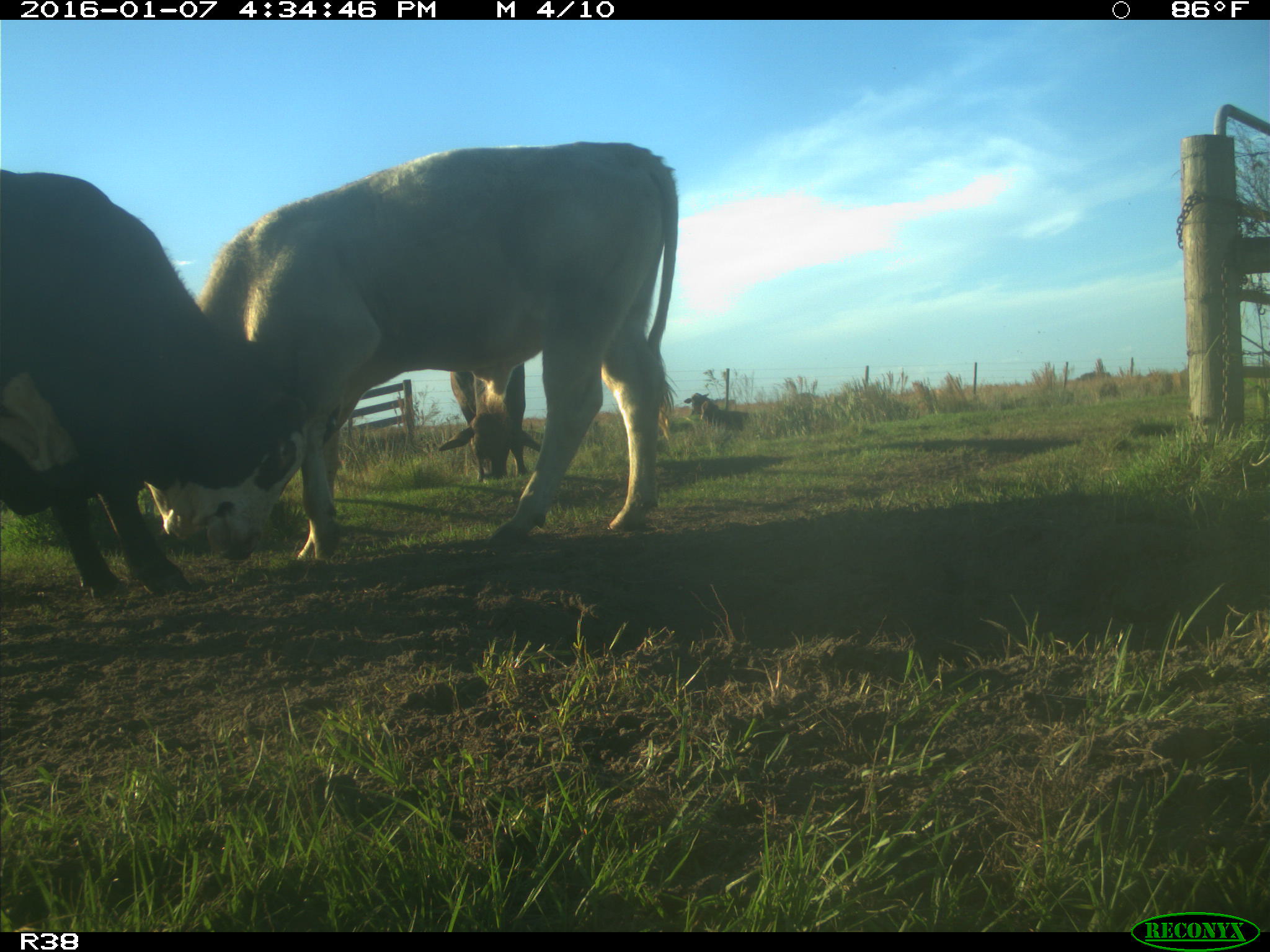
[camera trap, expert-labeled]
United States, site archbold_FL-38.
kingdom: Animalia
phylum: Chordata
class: Mammalia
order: Artiodactyla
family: Bovidae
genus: Bos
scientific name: Bos taurus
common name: domestic cow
Bos taurus (domestic cow).